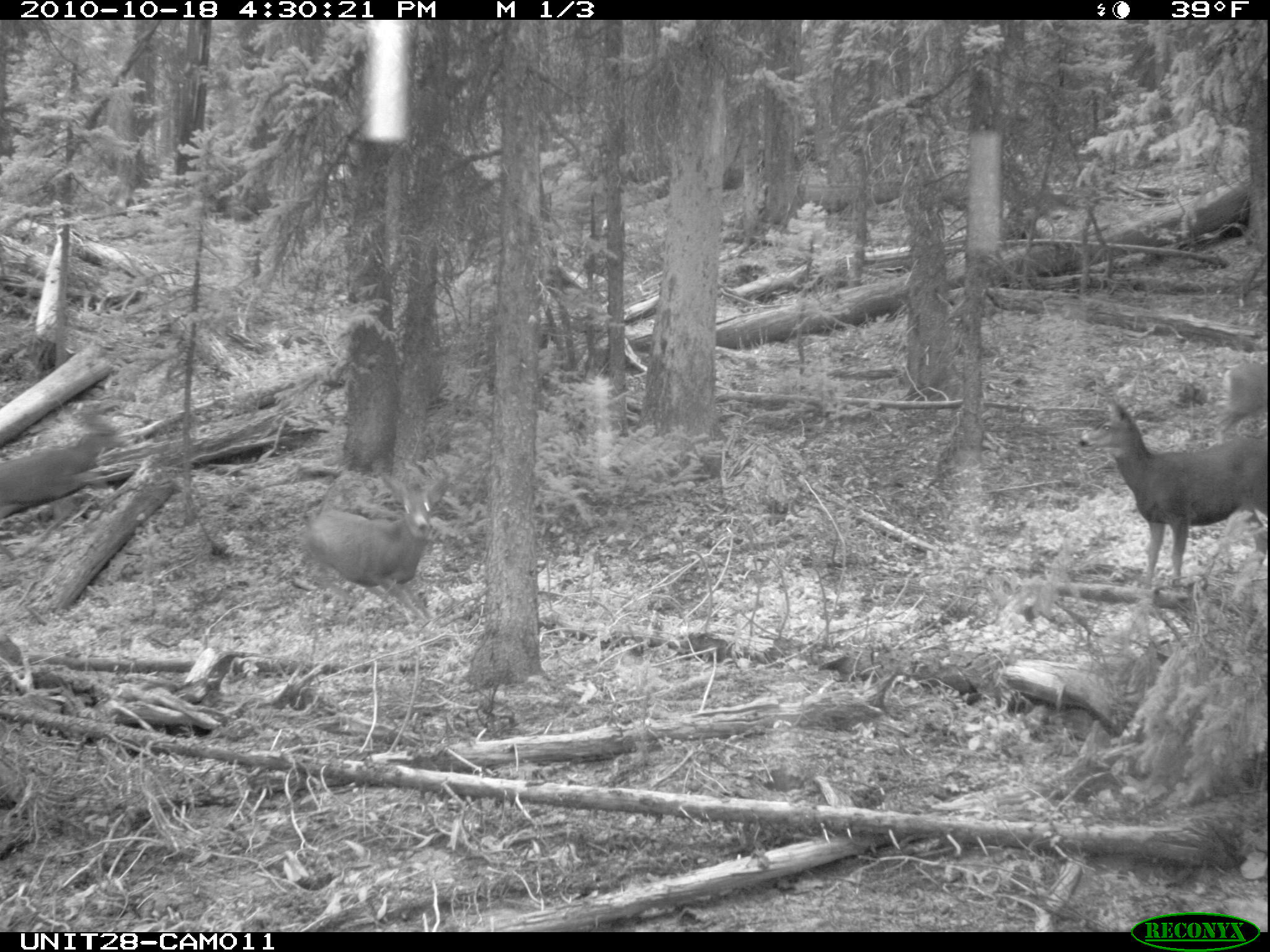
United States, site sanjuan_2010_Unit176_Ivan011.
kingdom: Animalia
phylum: Chordata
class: Mammalia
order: Artiodactyla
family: Cervidae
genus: Odocoileus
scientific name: Odocoileus hemionus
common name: mule deer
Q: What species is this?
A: Odocoileus hemionus (mule deer).